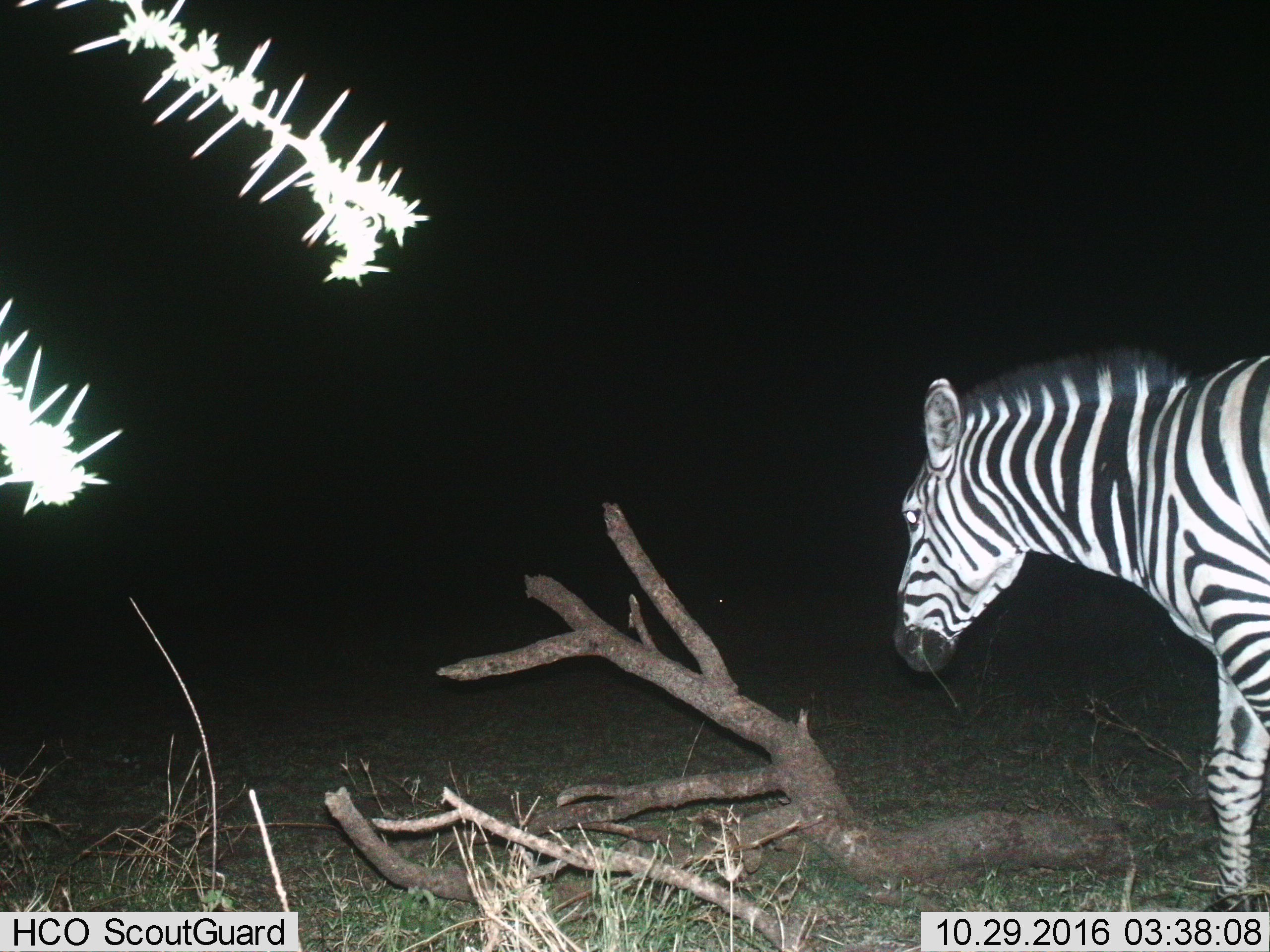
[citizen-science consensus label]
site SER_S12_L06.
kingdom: Animalia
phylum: Chordata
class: Mammalia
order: Perissodactyla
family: Equidae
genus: Equus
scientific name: Equus quagga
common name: plains zebra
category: zebraplains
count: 1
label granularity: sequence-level